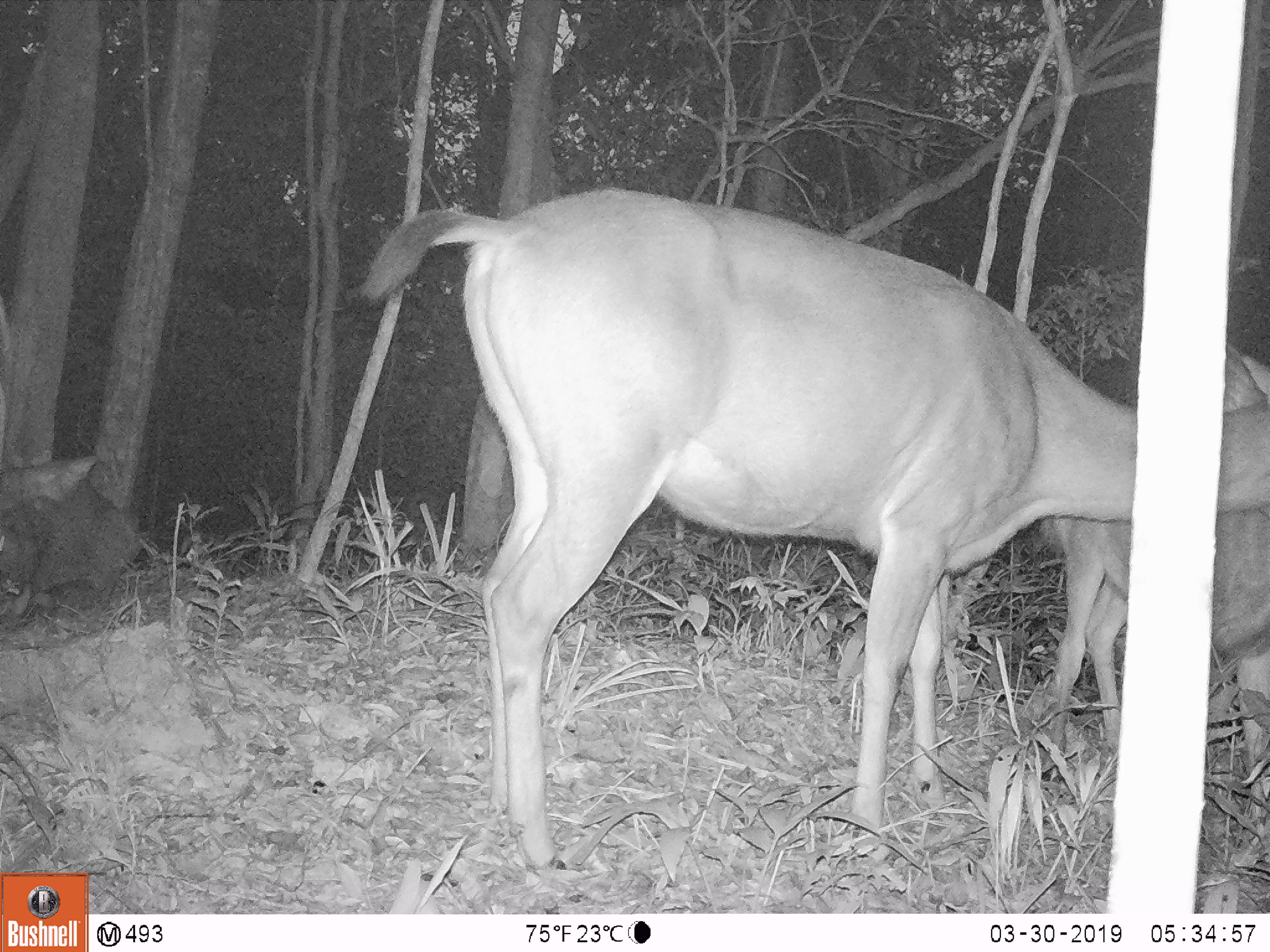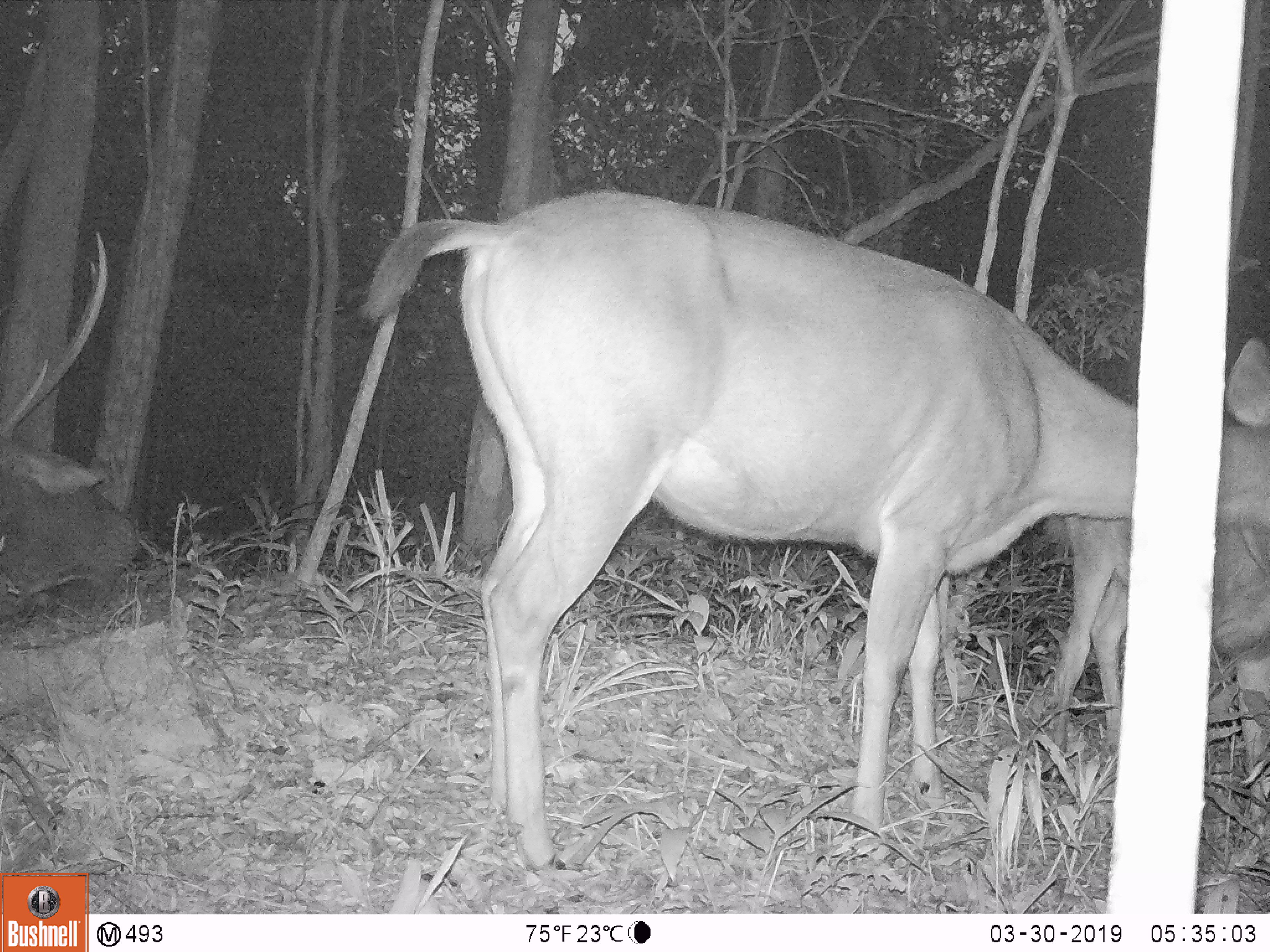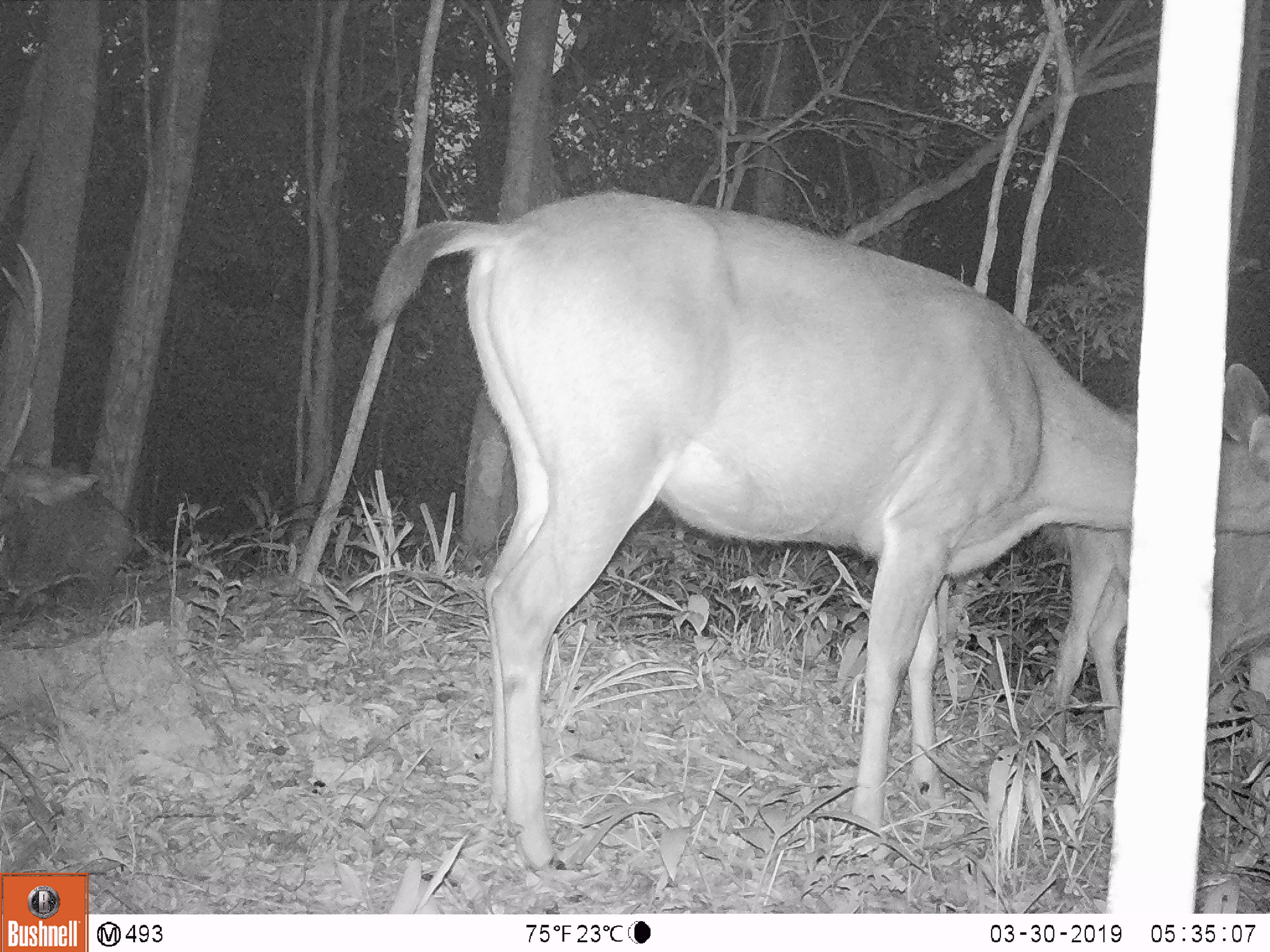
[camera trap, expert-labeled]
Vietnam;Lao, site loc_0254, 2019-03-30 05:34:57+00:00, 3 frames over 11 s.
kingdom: Animalia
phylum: Chordata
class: Mammalia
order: Artiodactyla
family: Cervidae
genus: Rusa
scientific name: Rusa unicolor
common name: sambar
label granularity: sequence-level